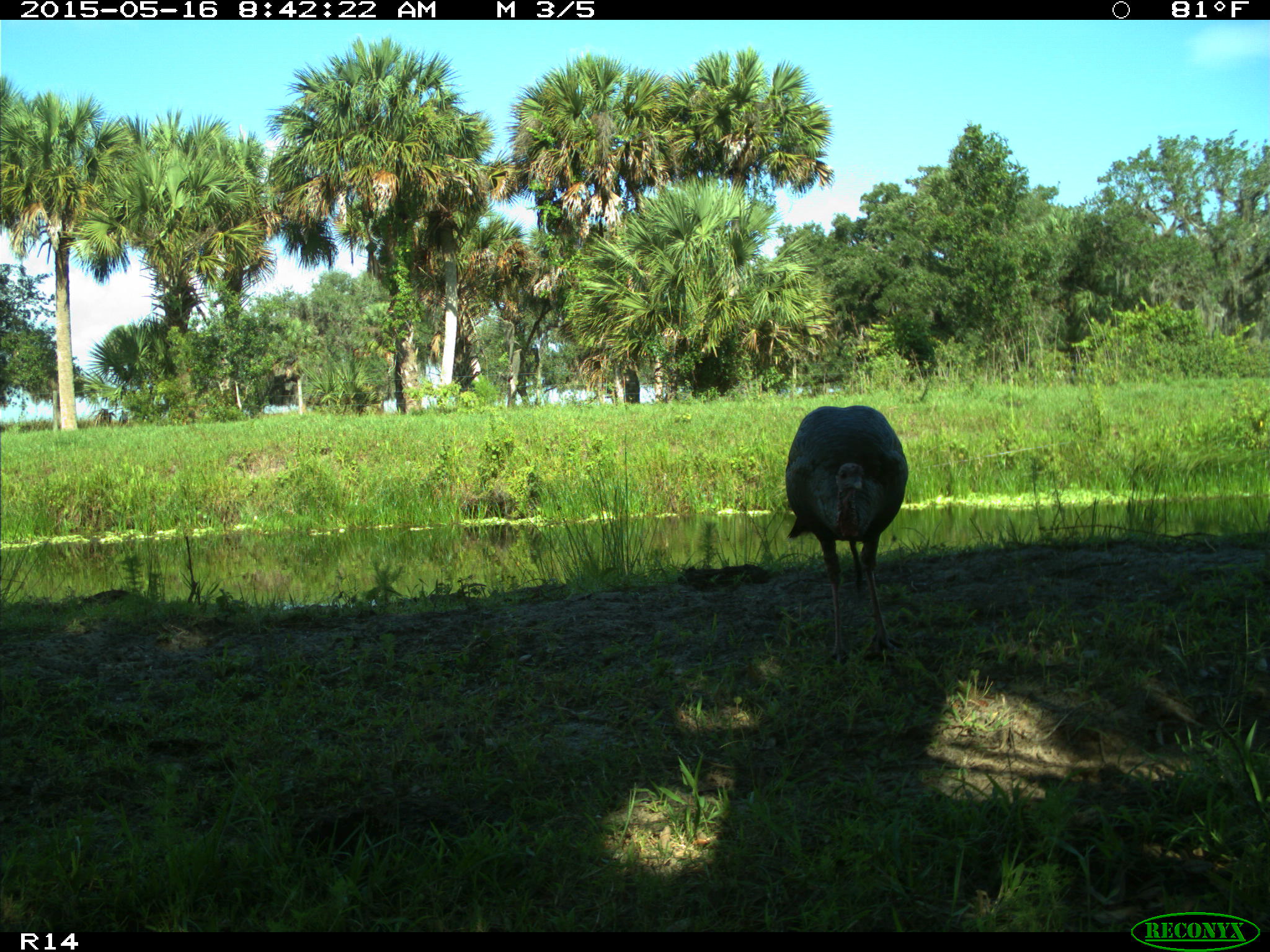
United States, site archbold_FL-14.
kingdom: Animalia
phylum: Chordata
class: Aves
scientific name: Aves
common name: birds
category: unidentified bird